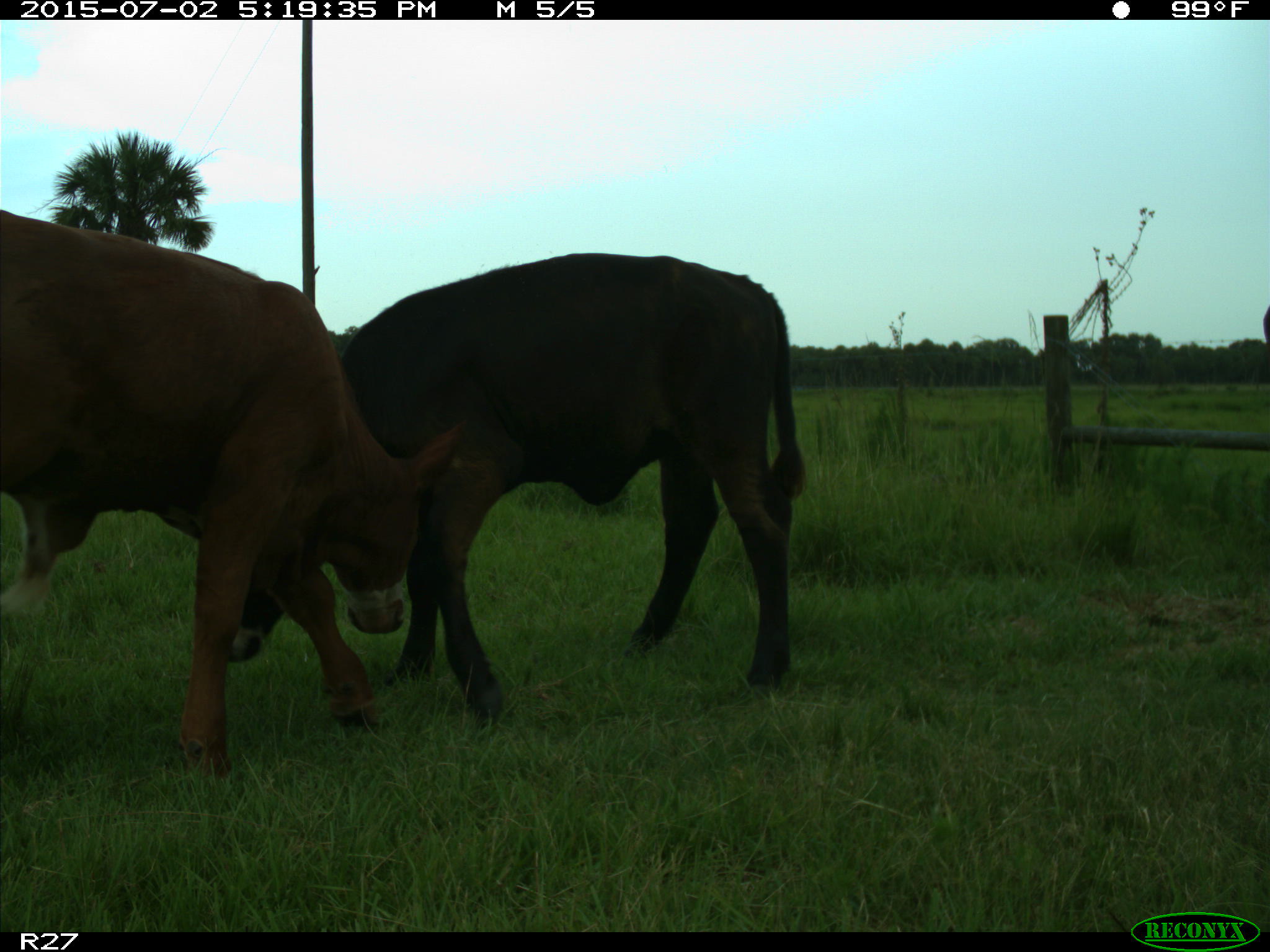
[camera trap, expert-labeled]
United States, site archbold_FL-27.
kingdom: Animalia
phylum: Chordata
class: Mammalia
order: Artiodactyla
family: Bovidae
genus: Bos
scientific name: Bos taurus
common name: domestic cow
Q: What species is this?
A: Bos taurus (domestic cow).